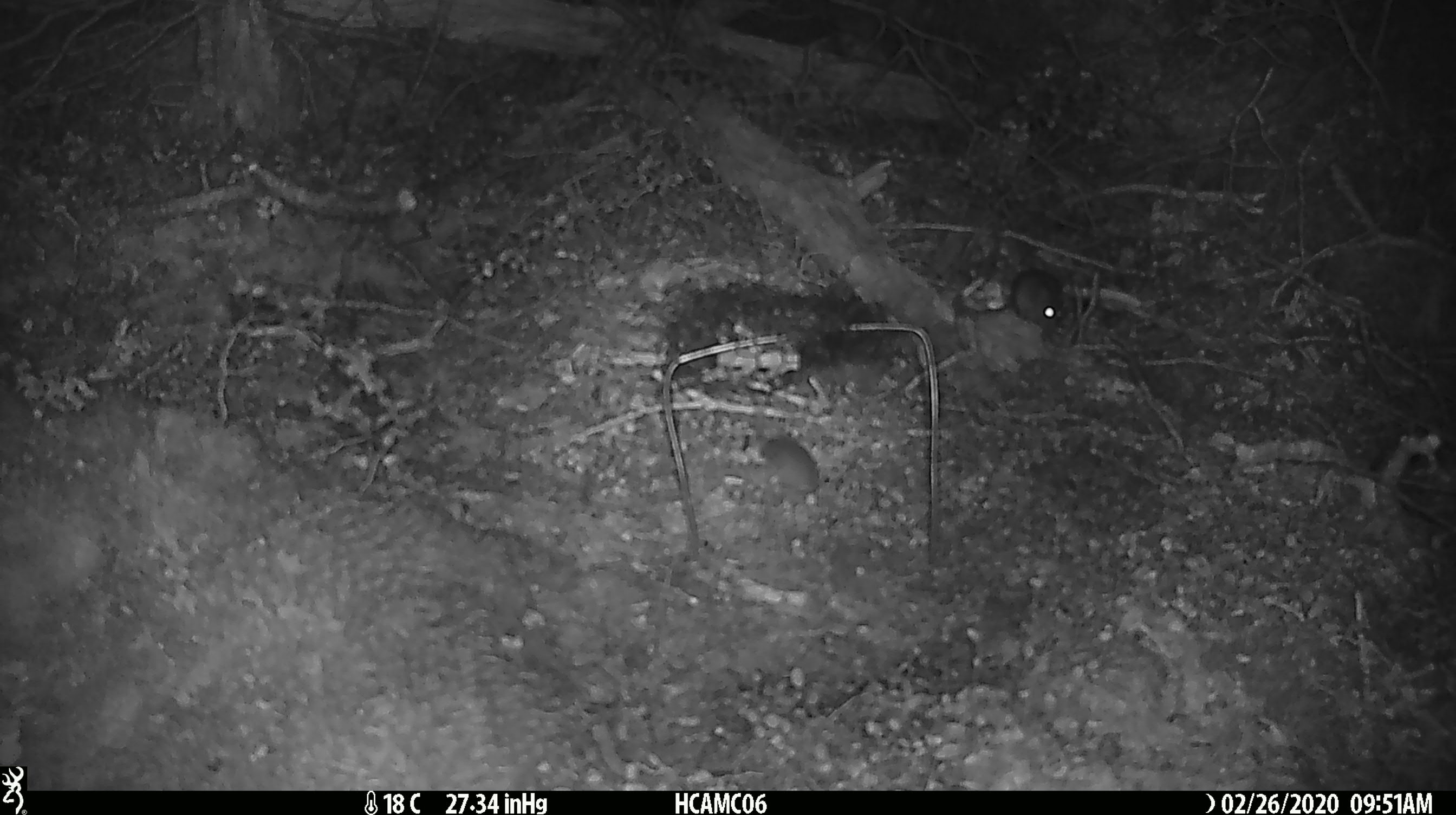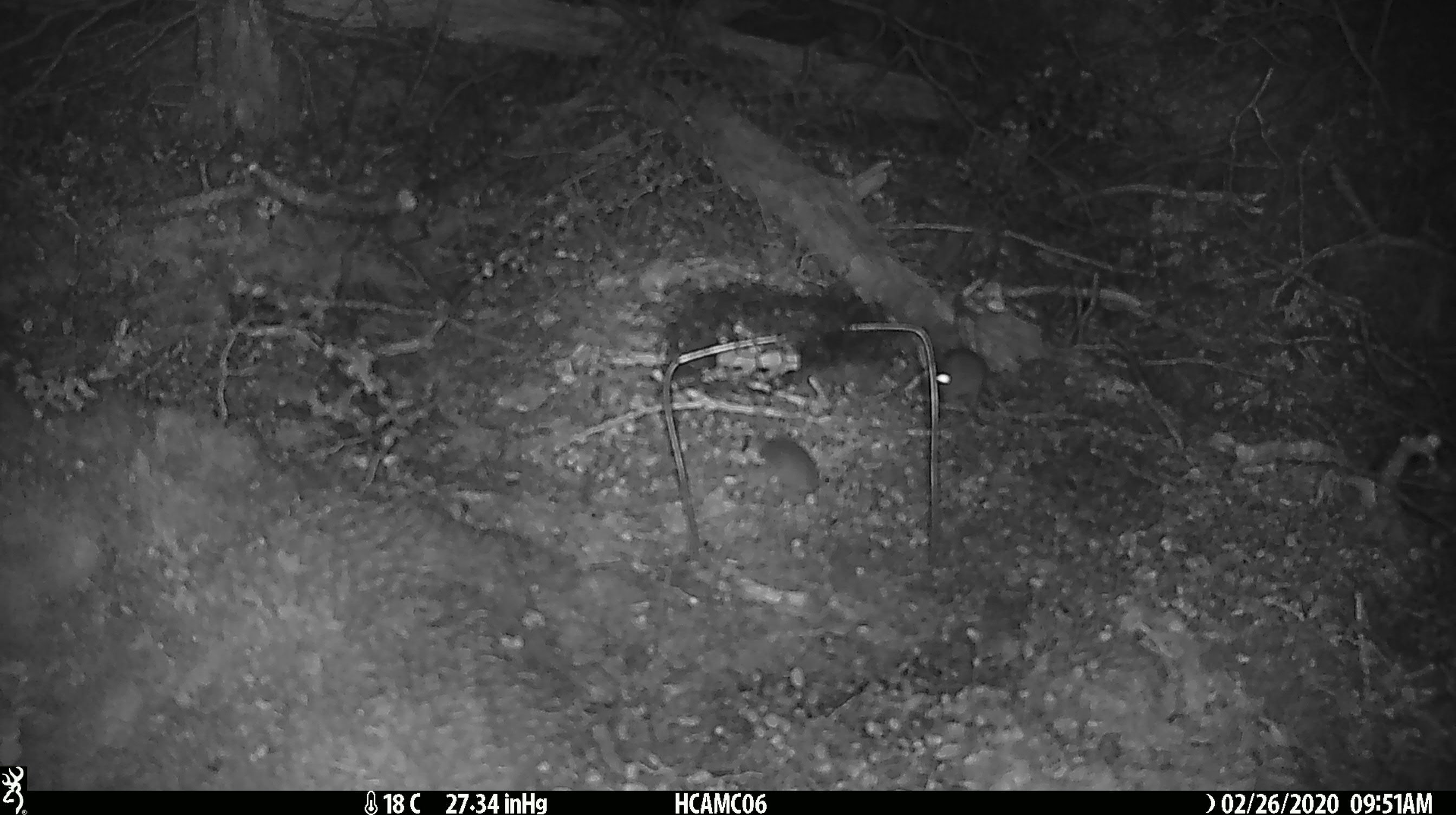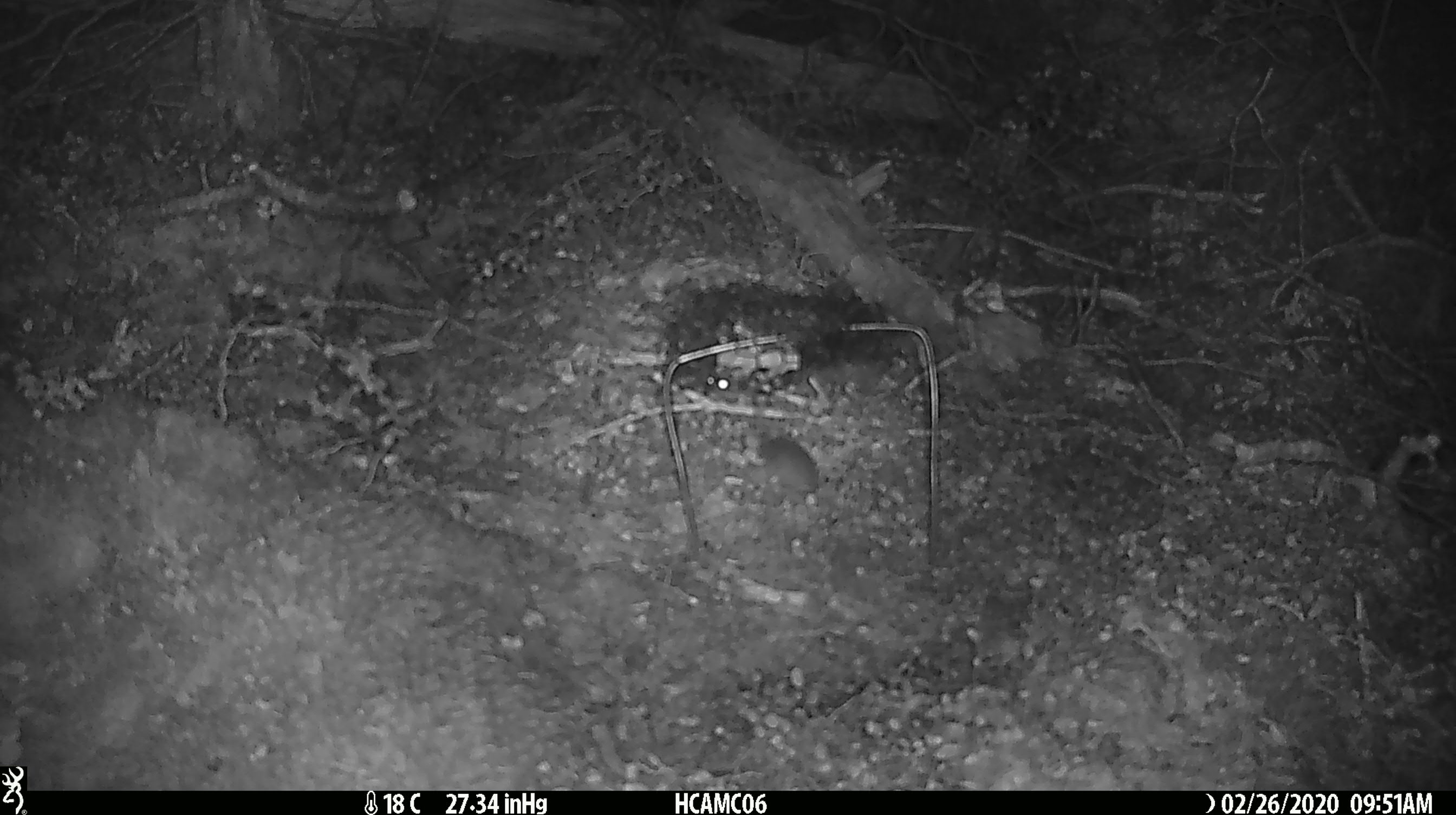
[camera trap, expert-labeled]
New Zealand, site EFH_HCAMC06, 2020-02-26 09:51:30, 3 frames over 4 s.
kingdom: Animalia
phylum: Chordata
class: Mammalia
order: Rodentia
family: Muridae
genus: Mus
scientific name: Mus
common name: mouse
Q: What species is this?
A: Mouse (Mus).